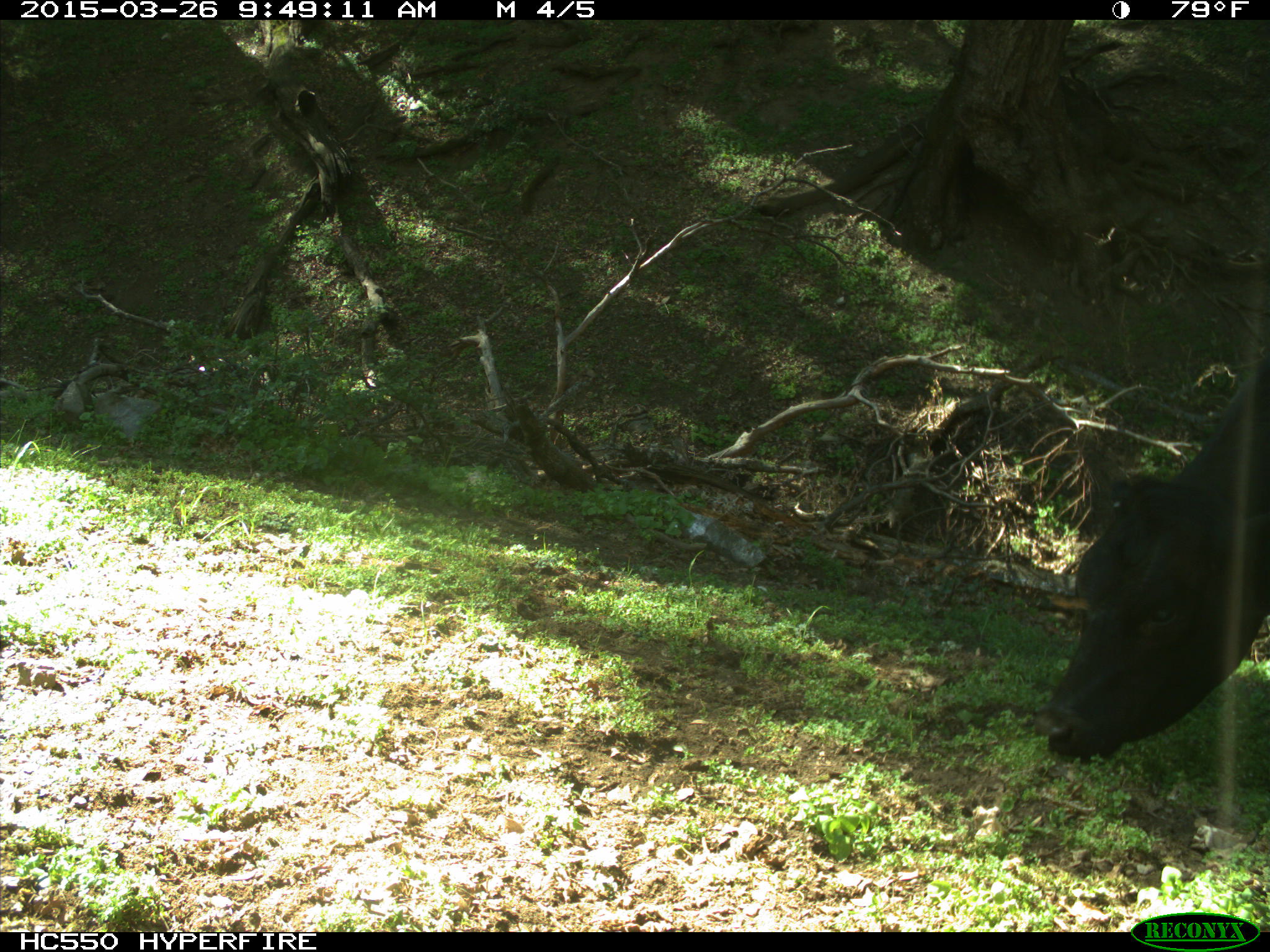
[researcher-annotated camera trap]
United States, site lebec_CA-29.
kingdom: Animalia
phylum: Chordata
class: Mammalia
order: Artiodactyla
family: Bovidae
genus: Bos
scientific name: Bos taurus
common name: domestic cow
Bos taurus (domestic cow).